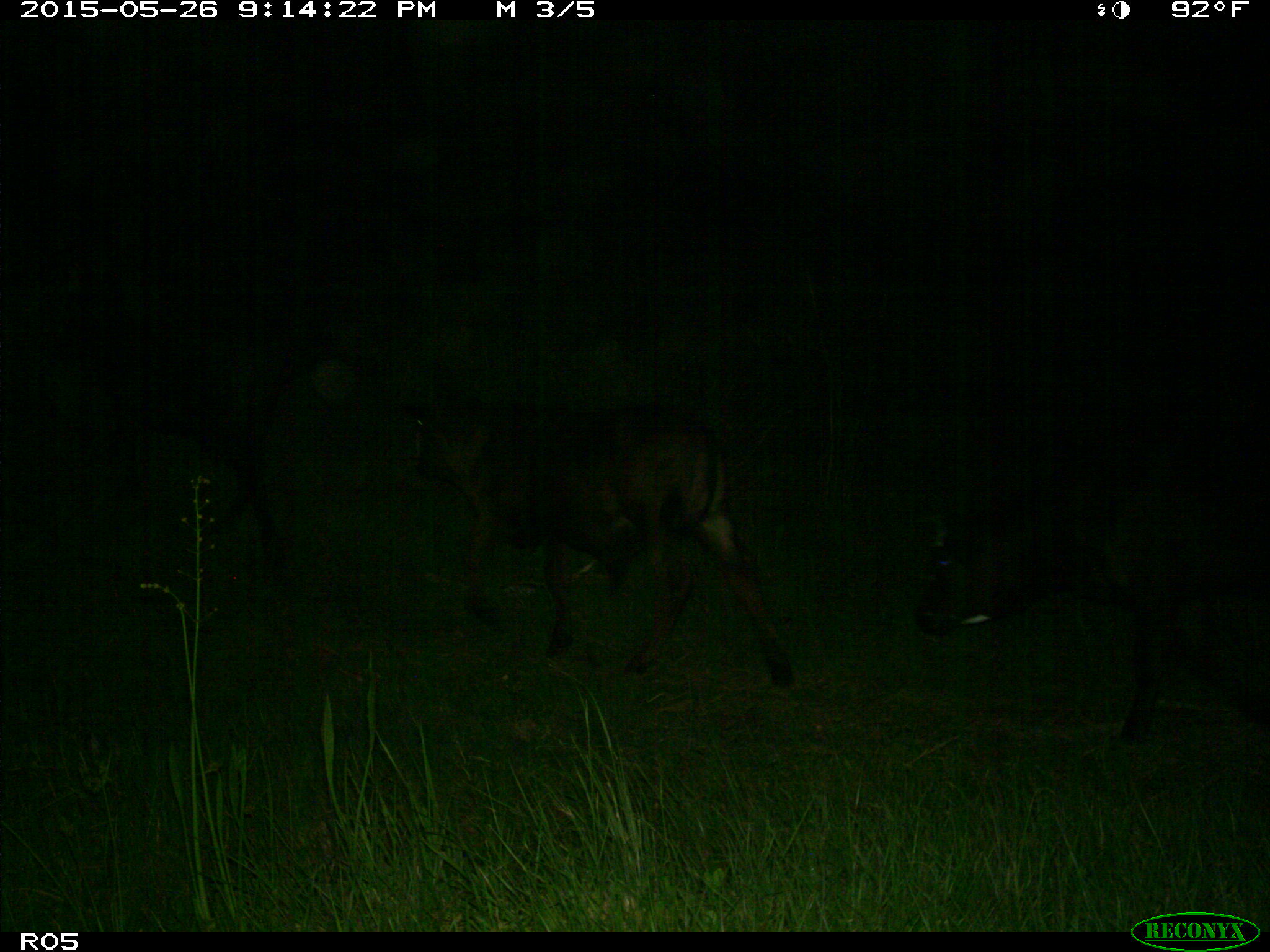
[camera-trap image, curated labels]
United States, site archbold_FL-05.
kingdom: Animalia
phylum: Chordata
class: Mammalia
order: Artiodactyla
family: Bovidae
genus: Bos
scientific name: Bos taurus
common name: domestic cow